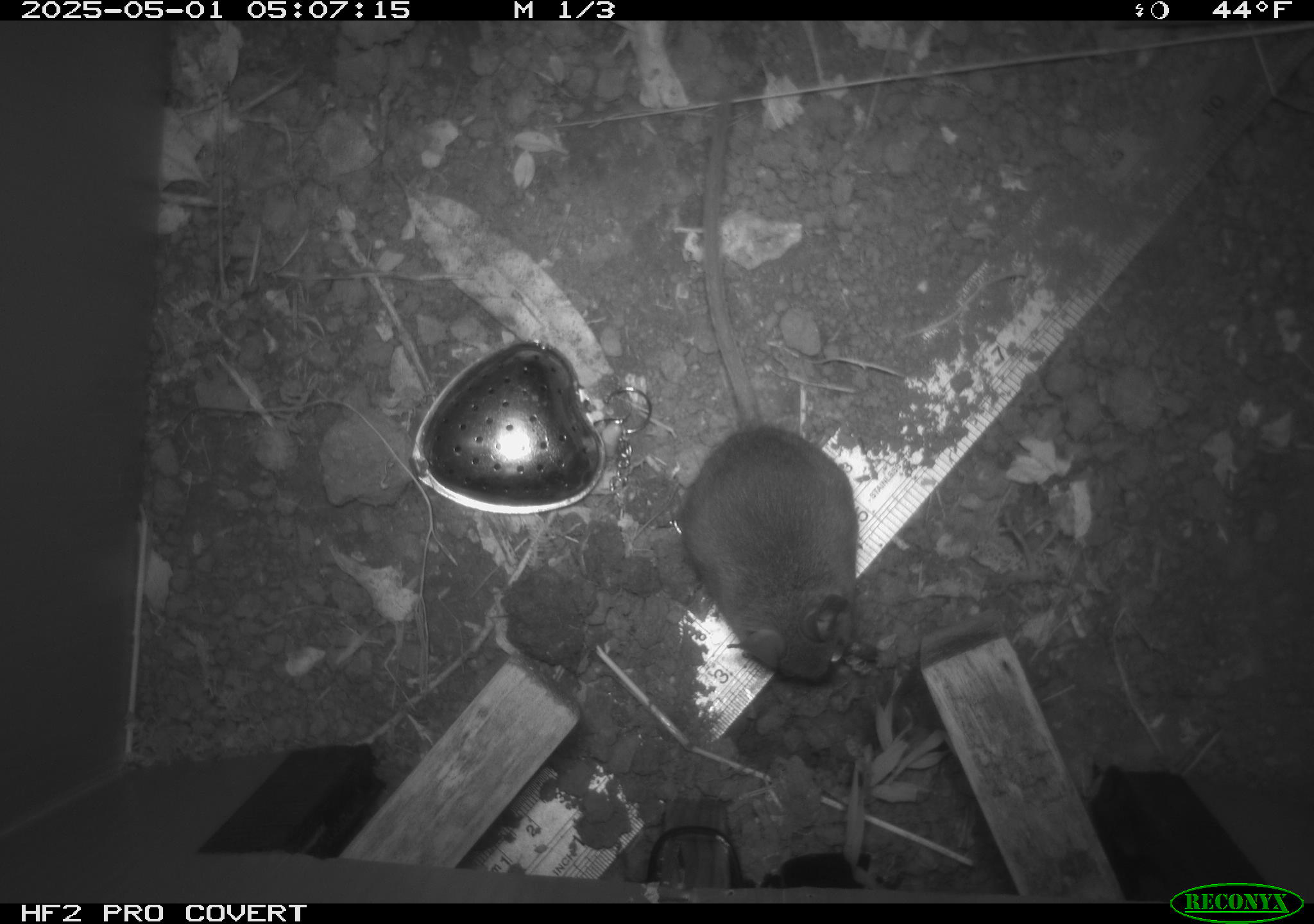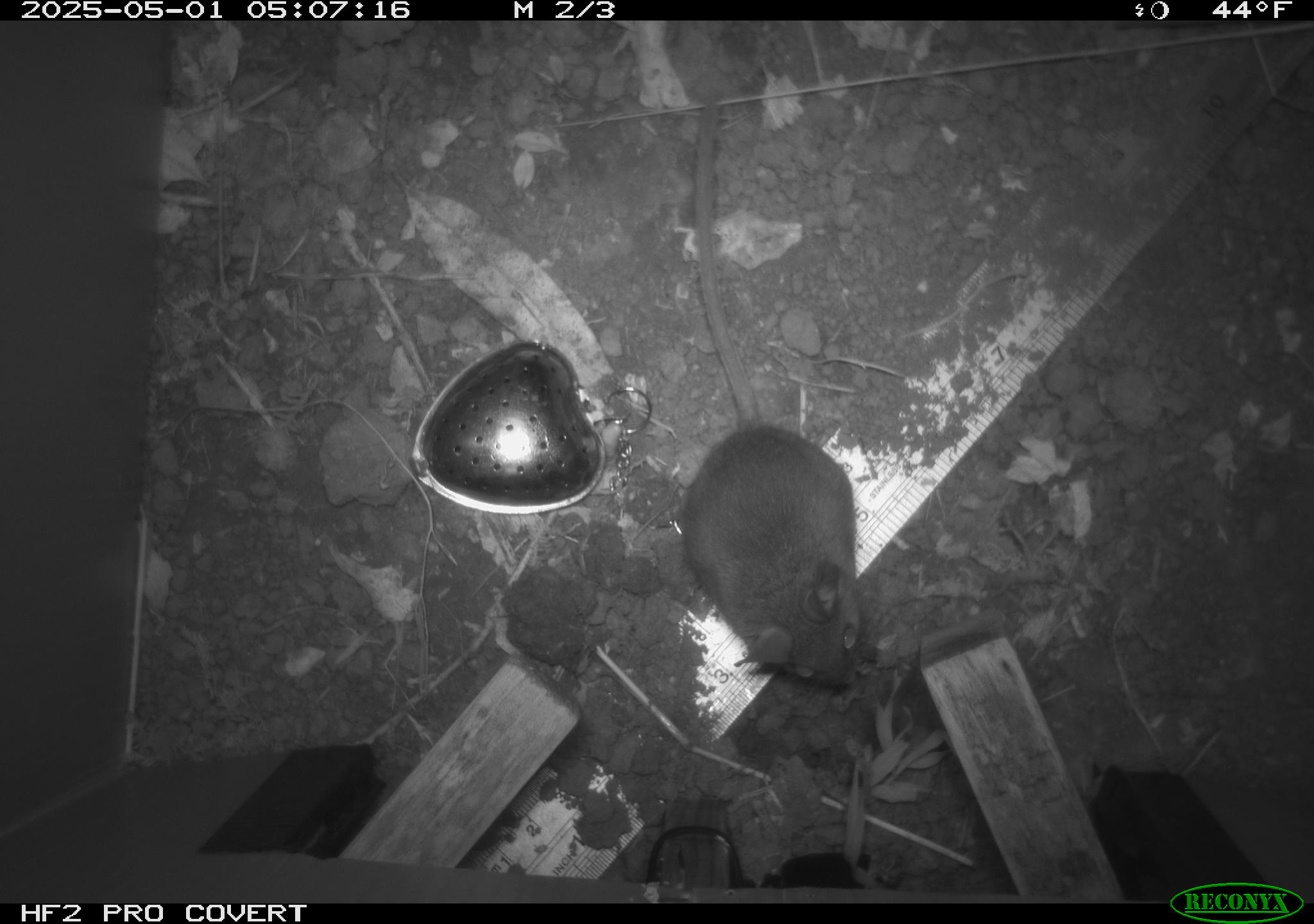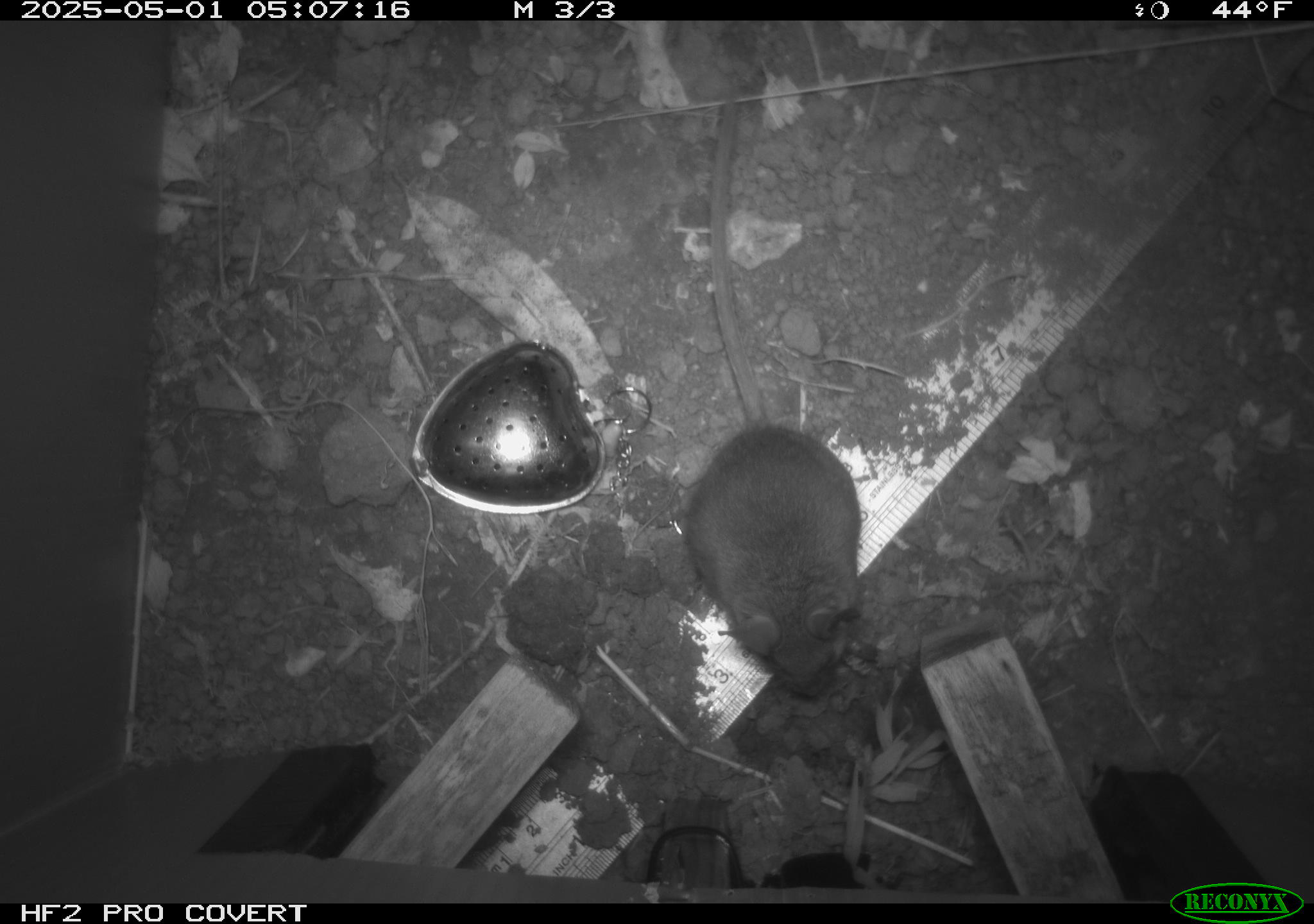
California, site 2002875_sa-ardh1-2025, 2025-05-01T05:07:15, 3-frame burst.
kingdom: Animalia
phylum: Chordata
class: Mammalia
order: Rodentia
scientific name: Rodentia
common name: mouse species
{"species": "mouse species (Rodentia)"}